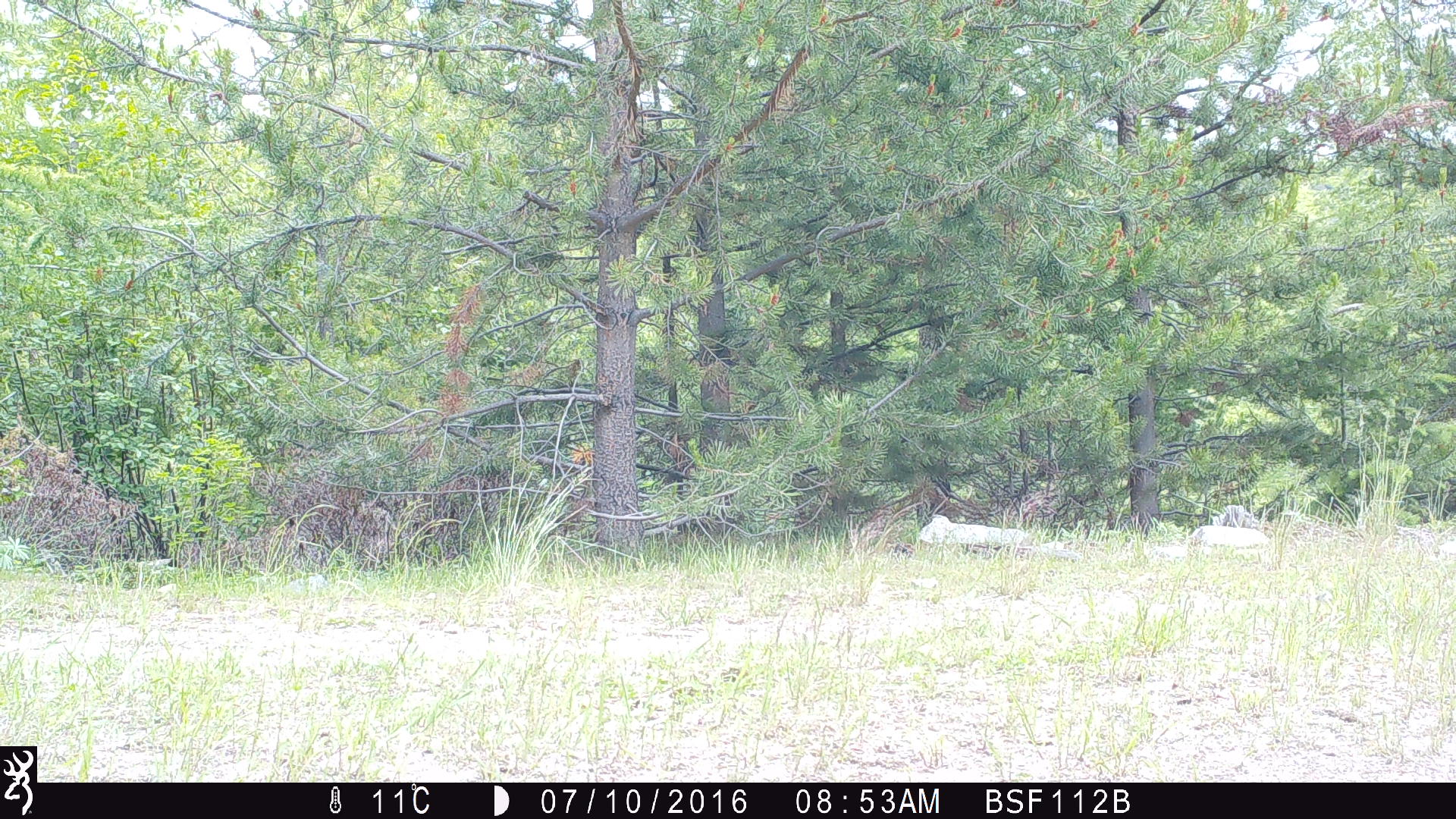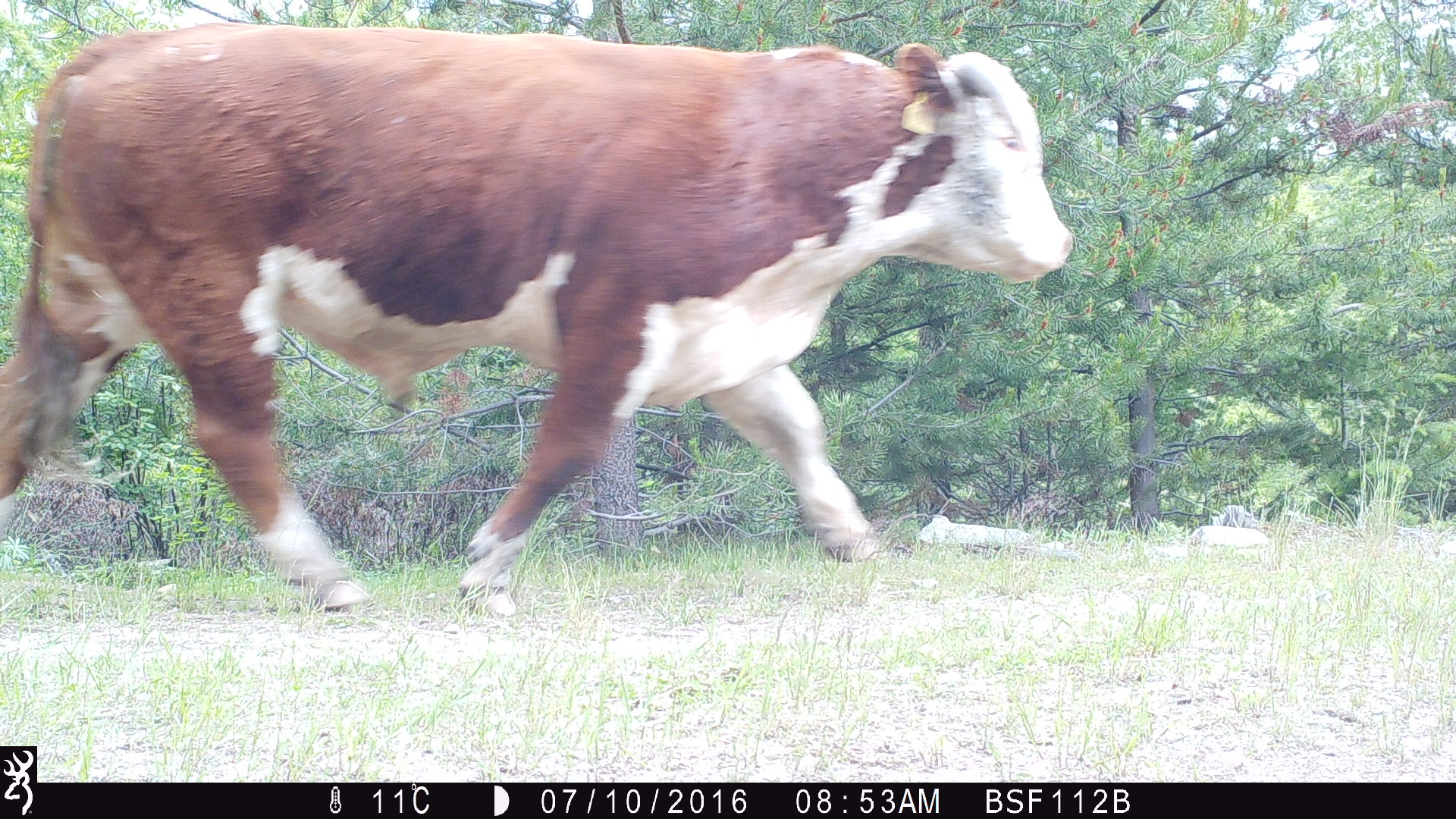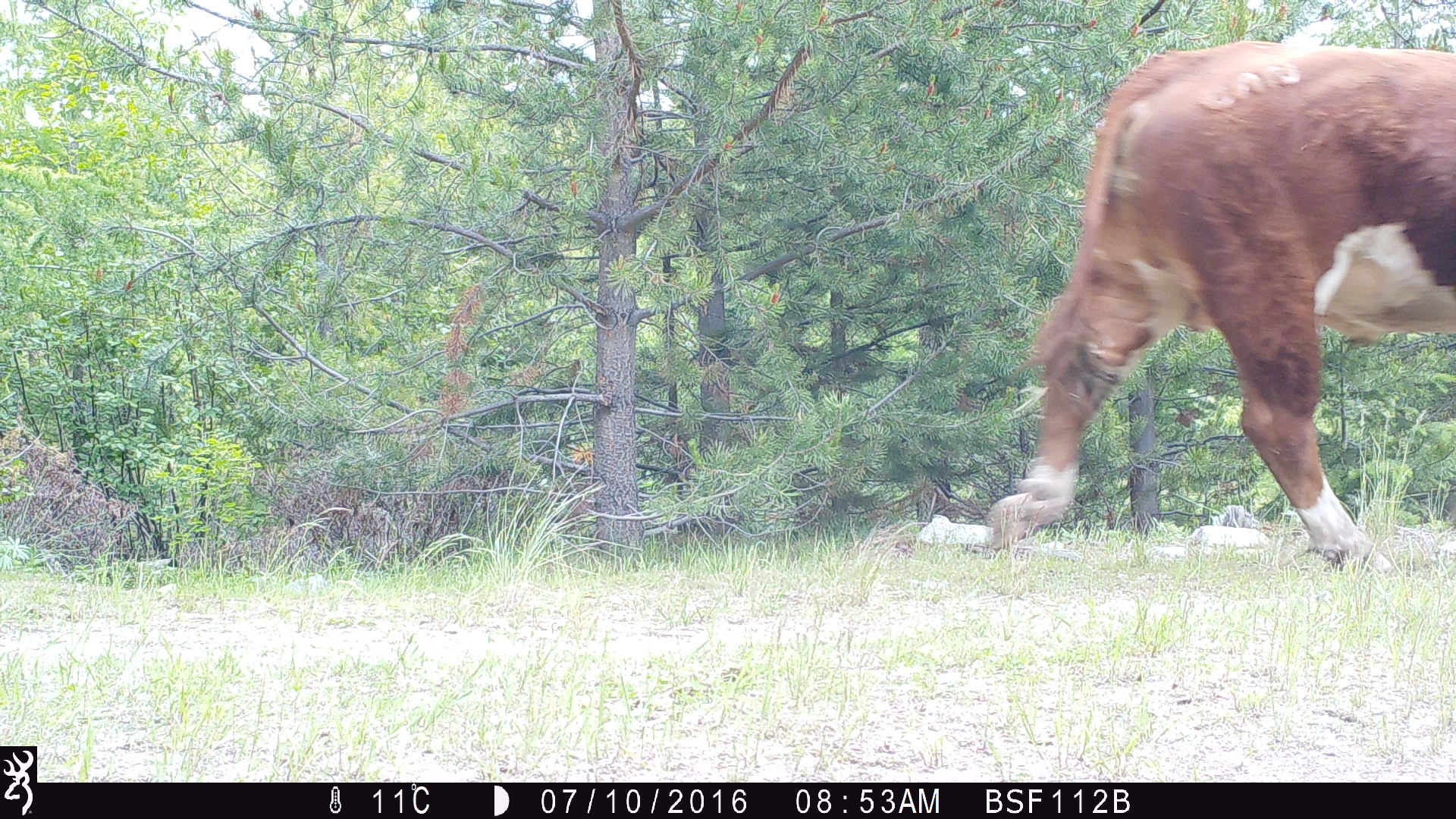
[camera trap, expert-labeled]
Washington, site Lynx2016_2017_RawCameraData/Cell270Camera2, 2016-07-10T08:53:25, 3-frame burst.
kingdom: Animalia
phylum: Chordata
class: Mammalia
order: Artiodactyla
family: Bovidae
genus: Bos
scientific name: Bos taurus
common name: domestic cattle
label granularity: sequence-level